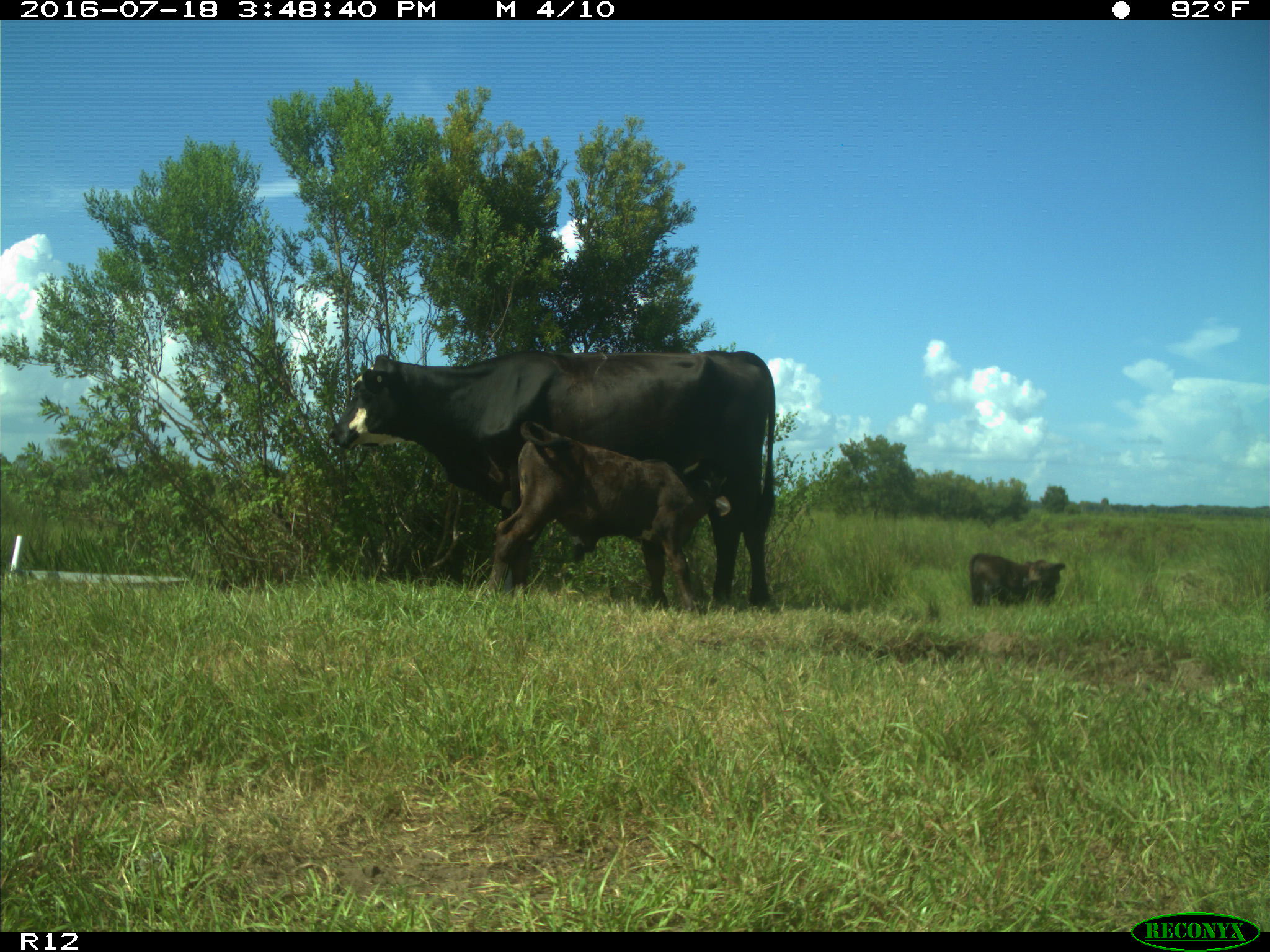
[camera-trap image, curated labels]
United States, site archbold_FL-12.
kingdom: Animalia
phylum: Chordata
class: Mammalia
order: Artiodactyla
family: Bovidae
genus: Bos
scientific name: Bos taurus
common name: domestic cow